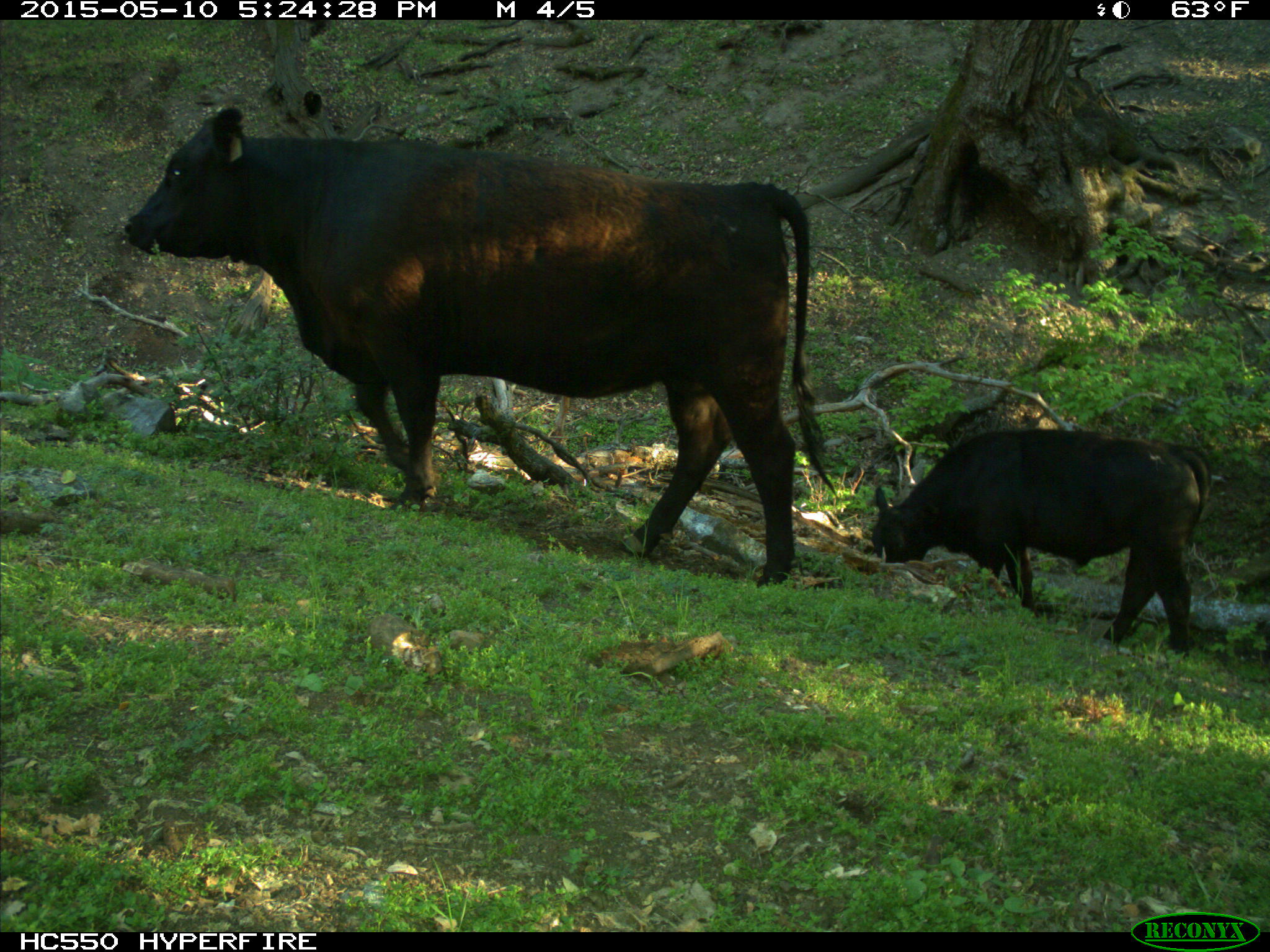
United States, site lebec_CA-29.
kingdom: Animalia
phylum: Chordata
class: Mammalia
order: Artiodactyla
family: Bovidae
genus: Bos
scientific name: Bos taurus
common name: domestic cow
Bos taurus (domestic cow).